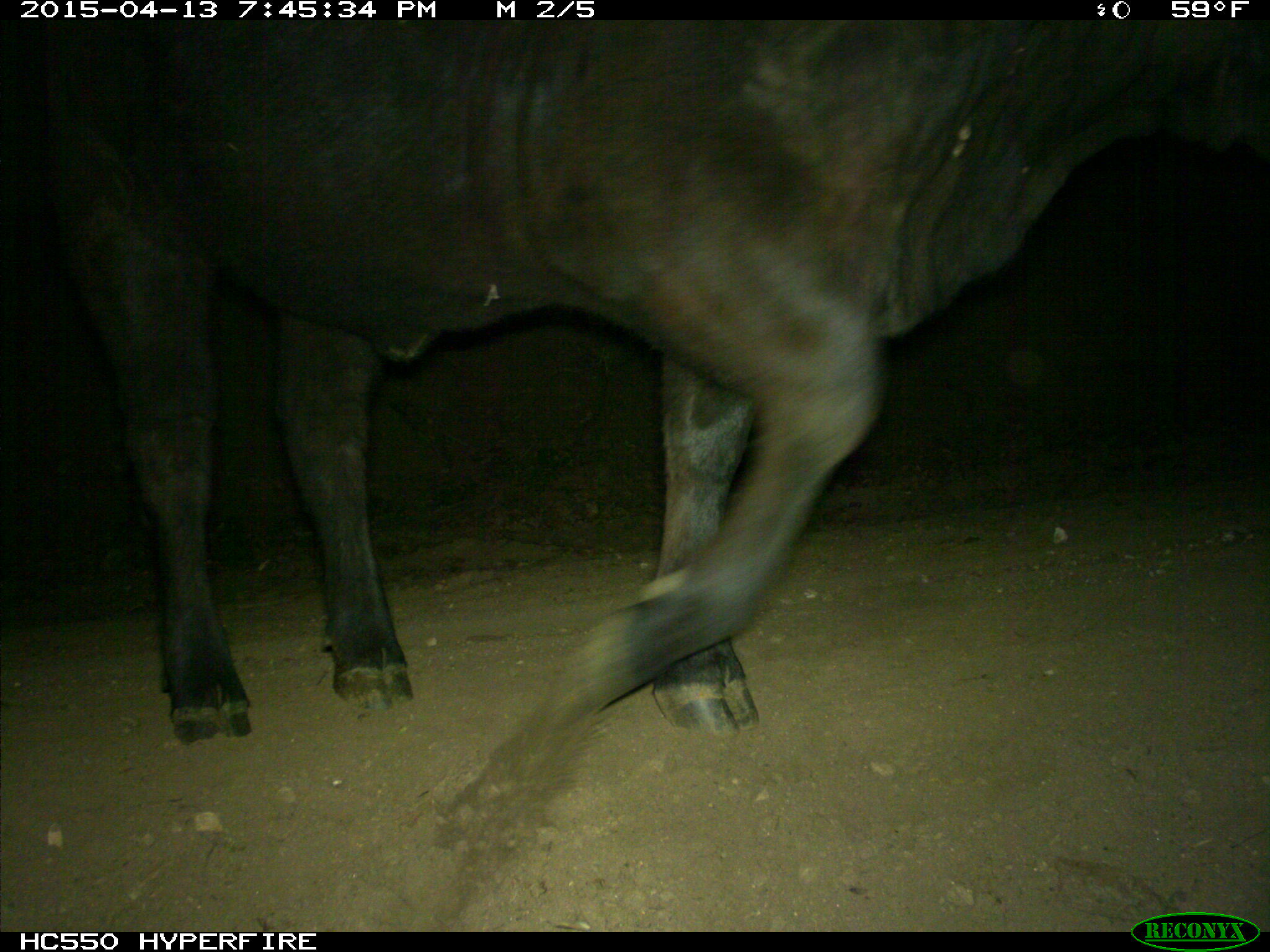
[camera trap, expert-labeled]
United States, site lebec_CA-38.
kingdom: Animalia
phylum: Chordata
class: Mammalia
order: Artiodactyla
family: Bovidae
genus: Bos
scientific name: Bos taurus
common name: domestic cow